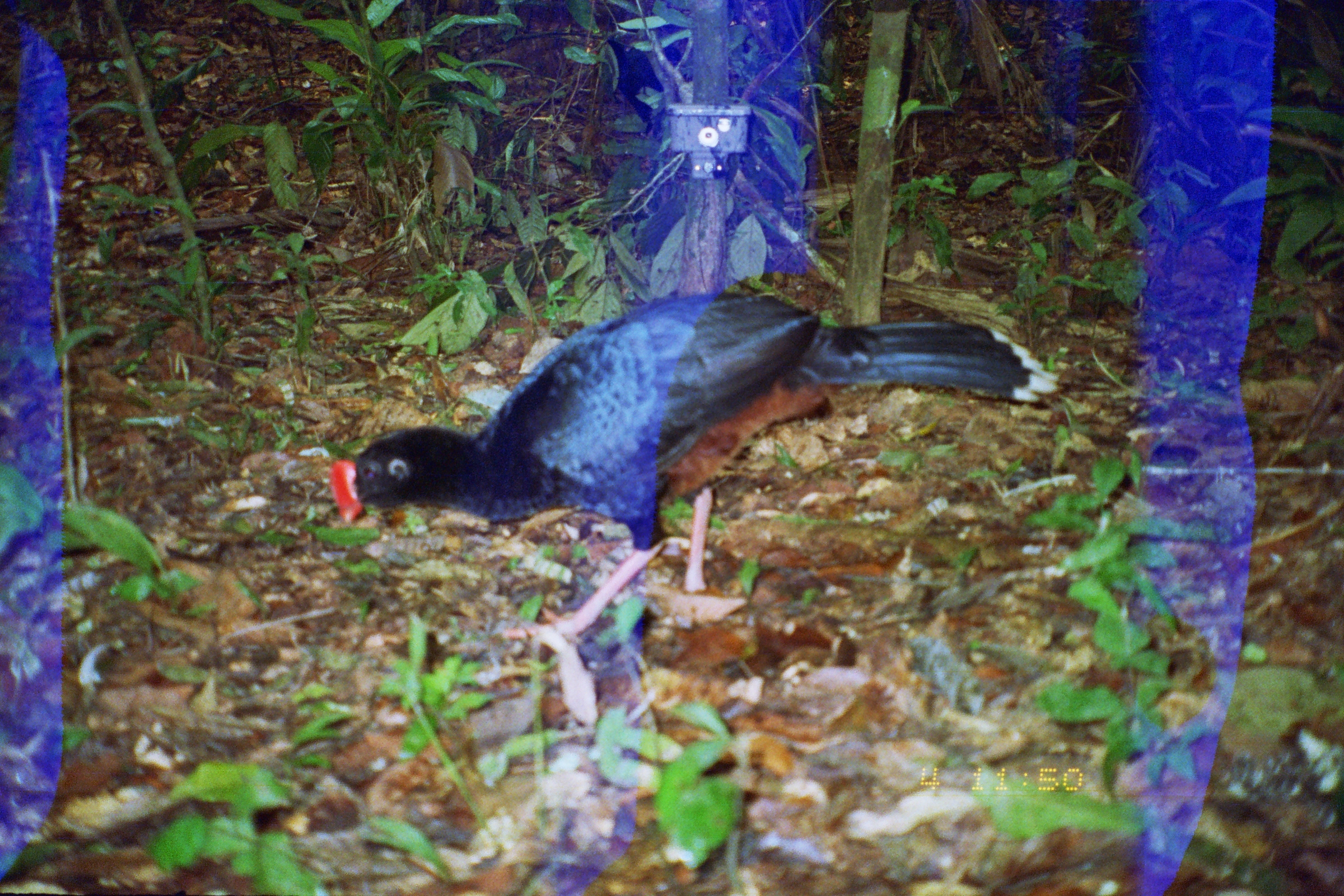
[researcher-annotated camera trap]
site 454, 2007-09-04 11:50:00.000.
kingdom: Animalia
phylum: Chordata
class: Aves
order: Galliformes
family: Cracidae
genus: Mitu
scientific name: Mitu tuberosum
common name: razor-billed curassow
Mitu tuberosum (razor-billed curassow).